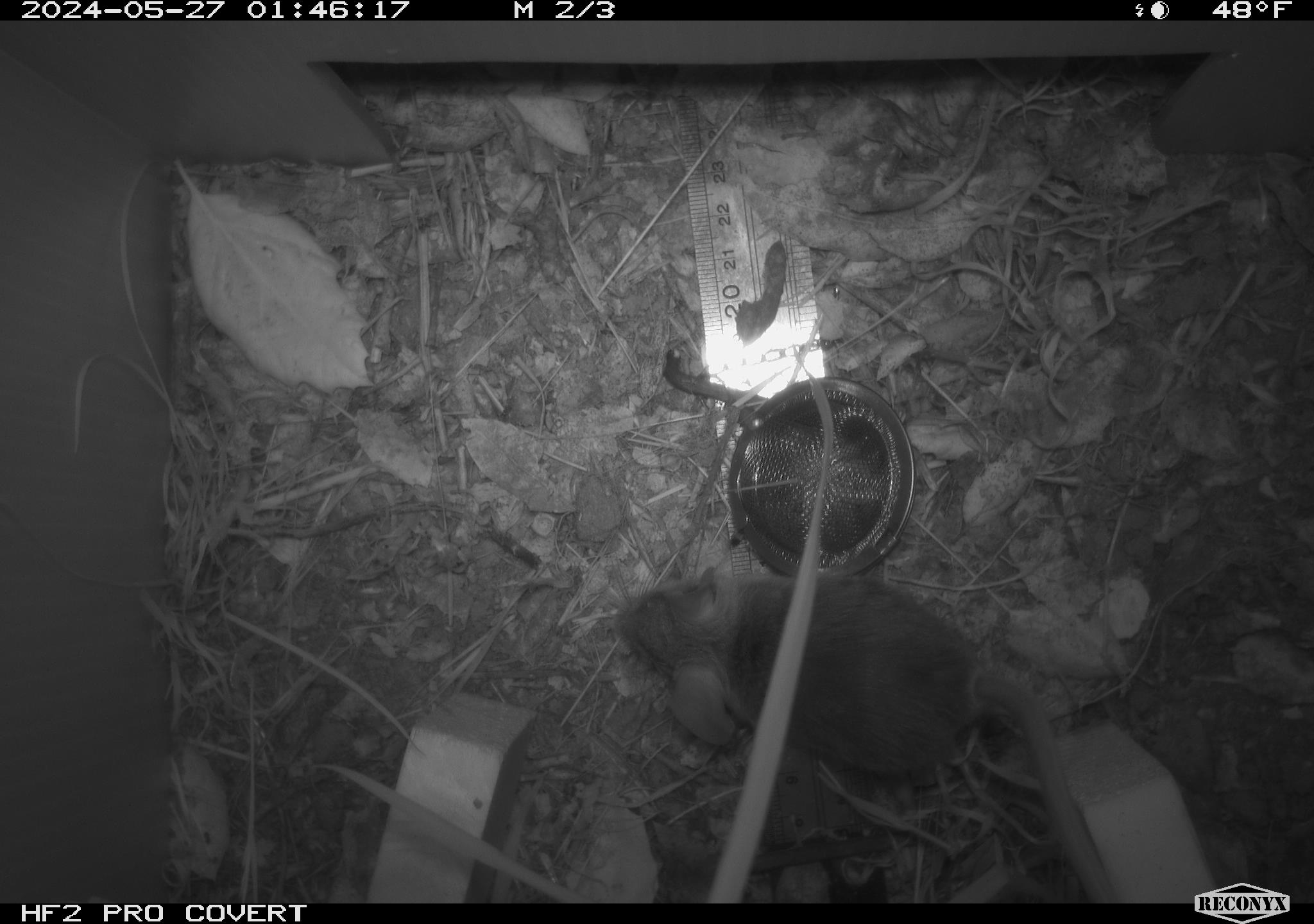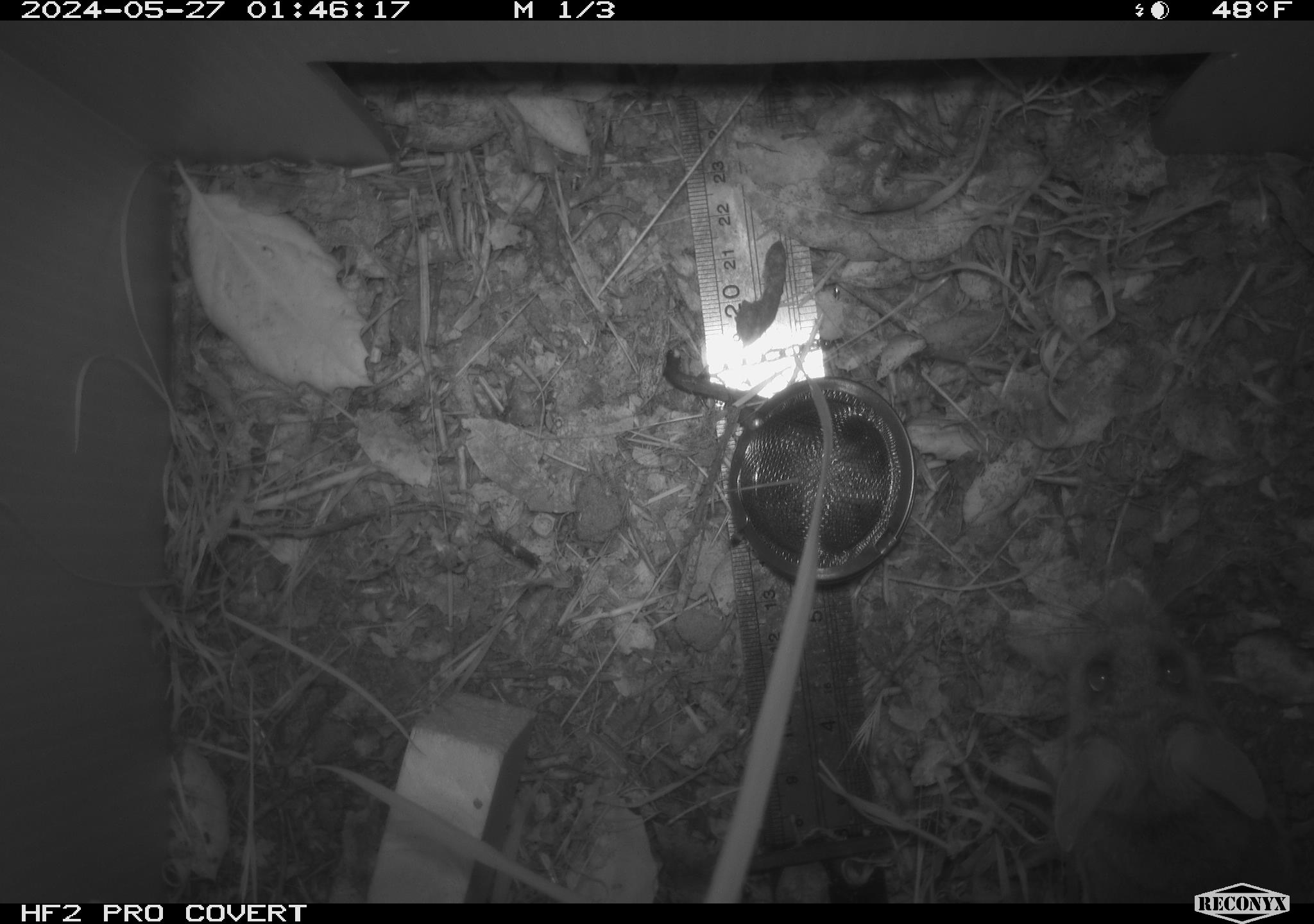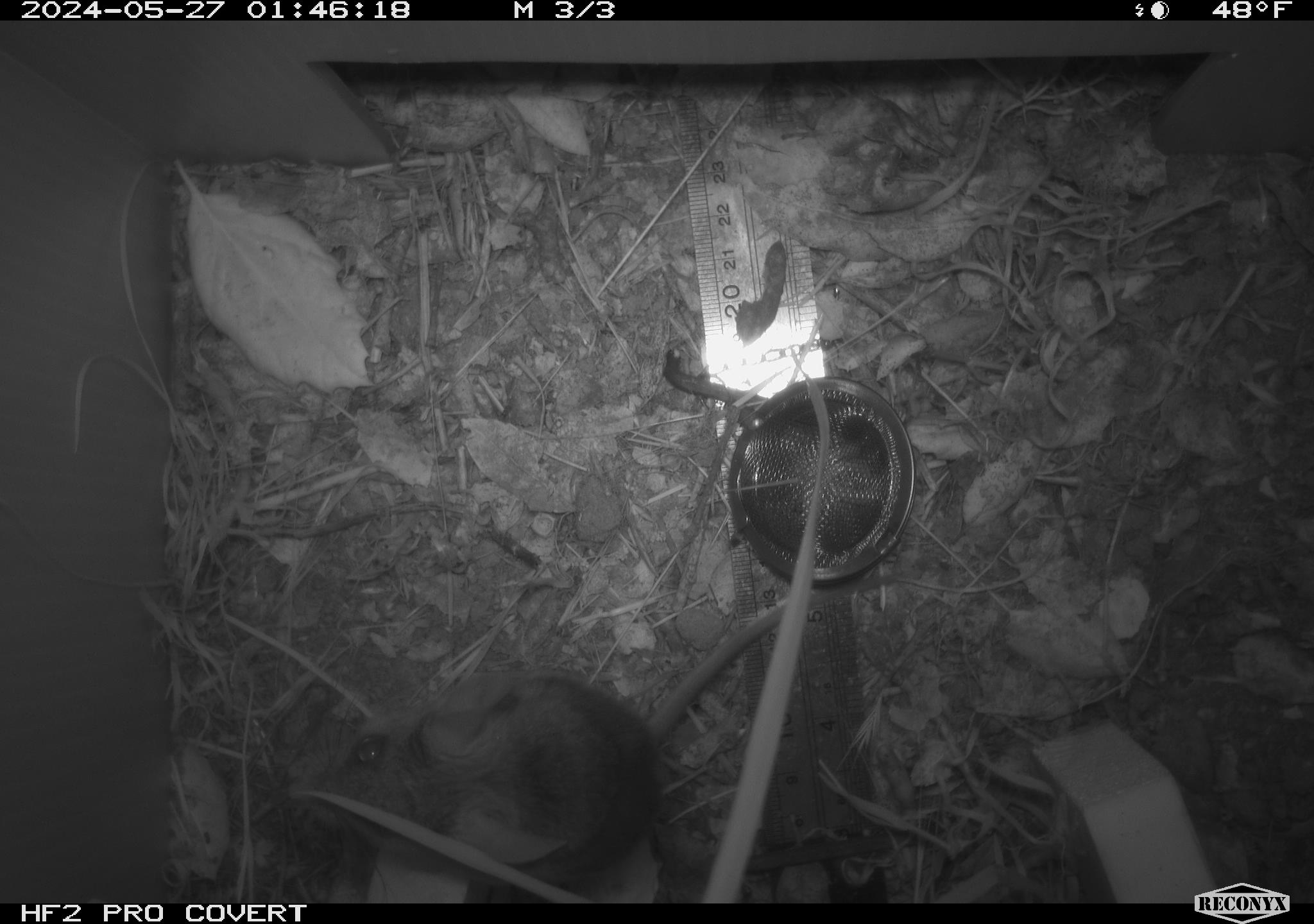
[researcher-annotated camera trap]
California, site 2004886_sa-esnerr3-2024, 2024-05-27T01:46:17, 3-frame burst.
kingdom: Animalia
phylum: Chordata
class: Mammalia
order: Rodentia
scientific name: Rodentia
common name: rodent